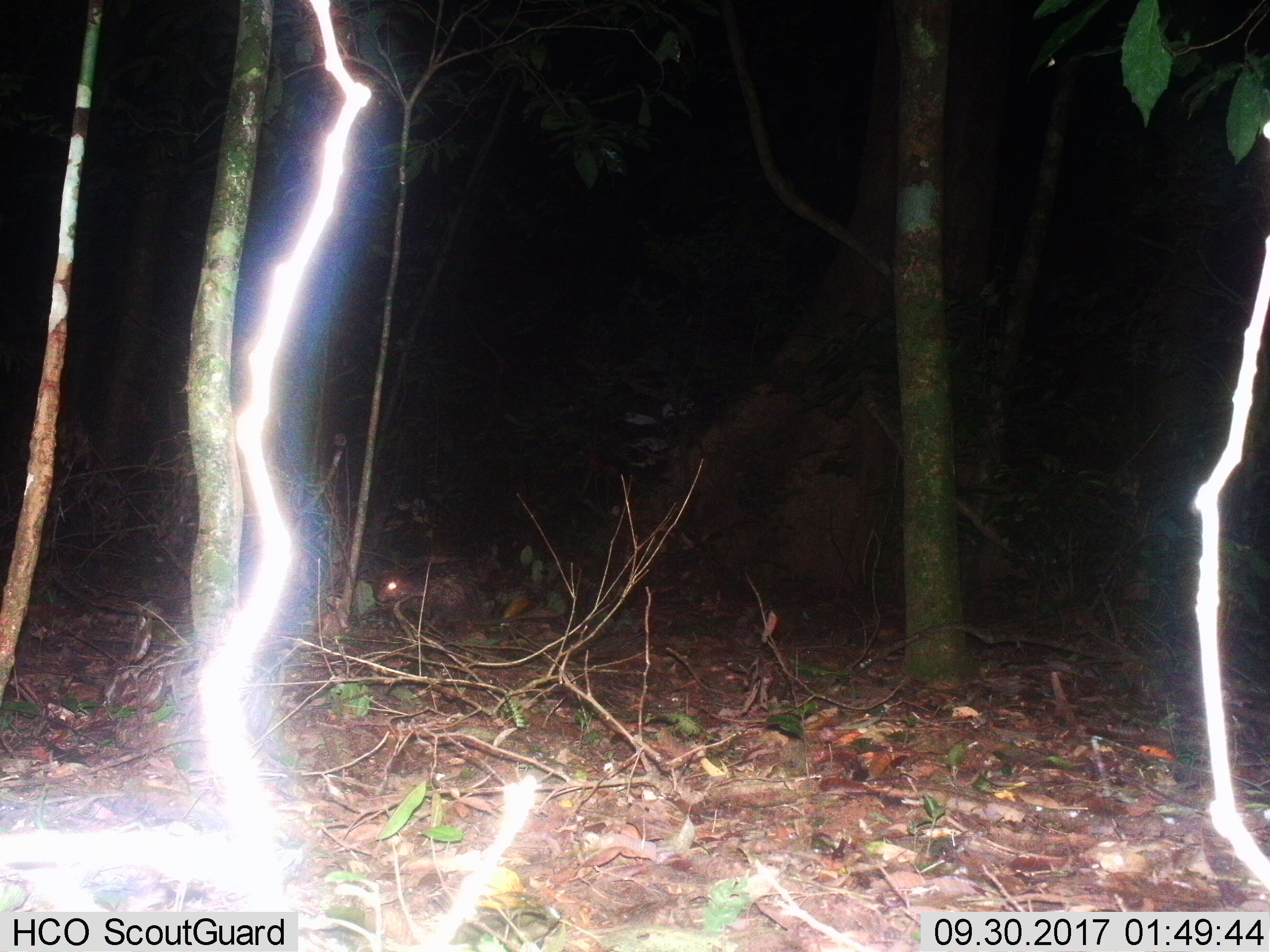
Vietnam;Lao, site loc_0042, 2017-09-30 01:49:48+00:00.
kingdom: Animalia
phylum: Chordata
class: Mammalia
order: Rodentia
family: Hystricidae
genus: Atherurus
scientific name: Atherurus macrourus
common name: asiatic brush-tailed porcupine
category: asiatic brush tailed porcupine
Asiatic brush tailed porcupine (asiatic brush-tailed porcupine) (Atherurus macrourus). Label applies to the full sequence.